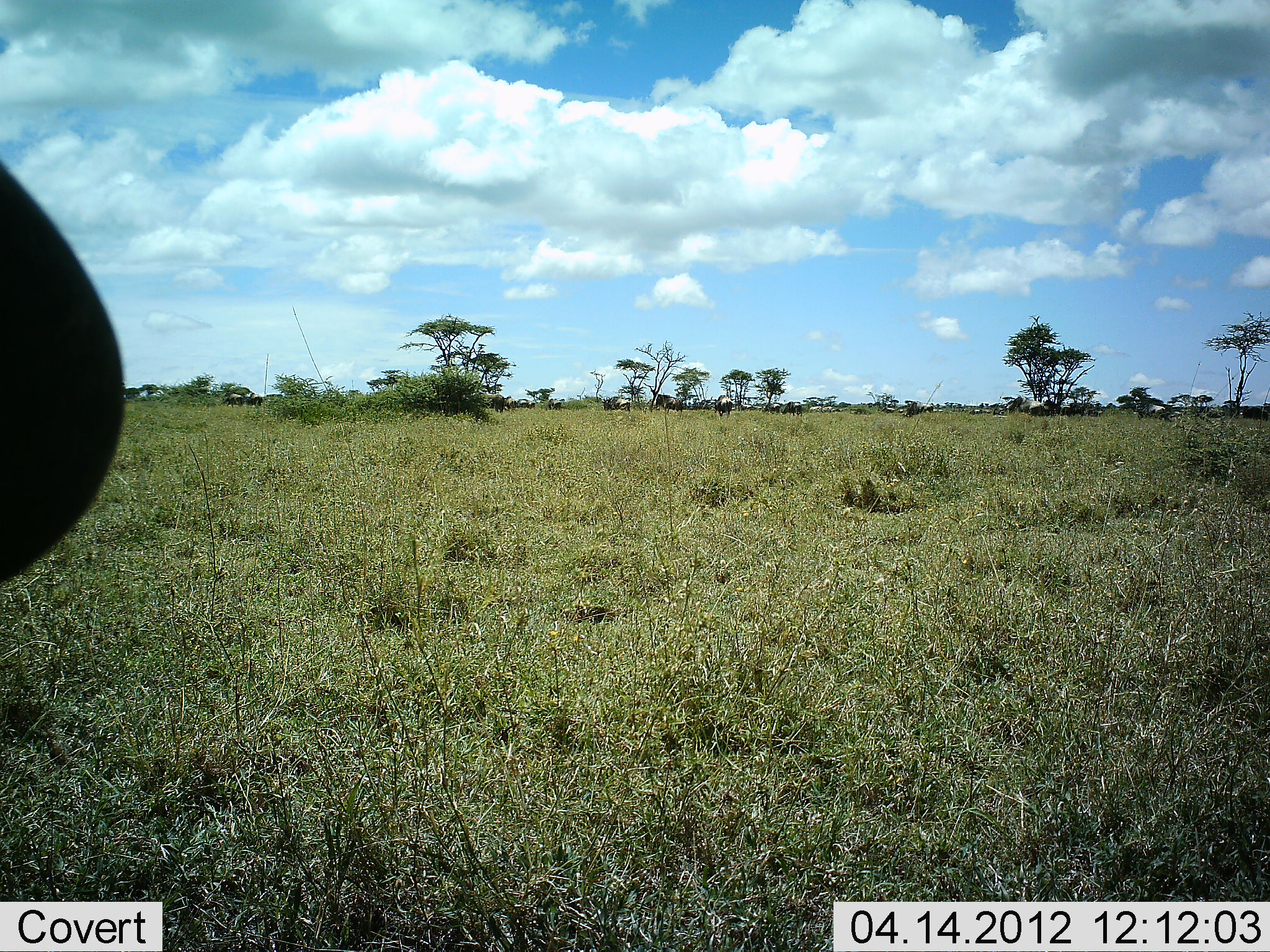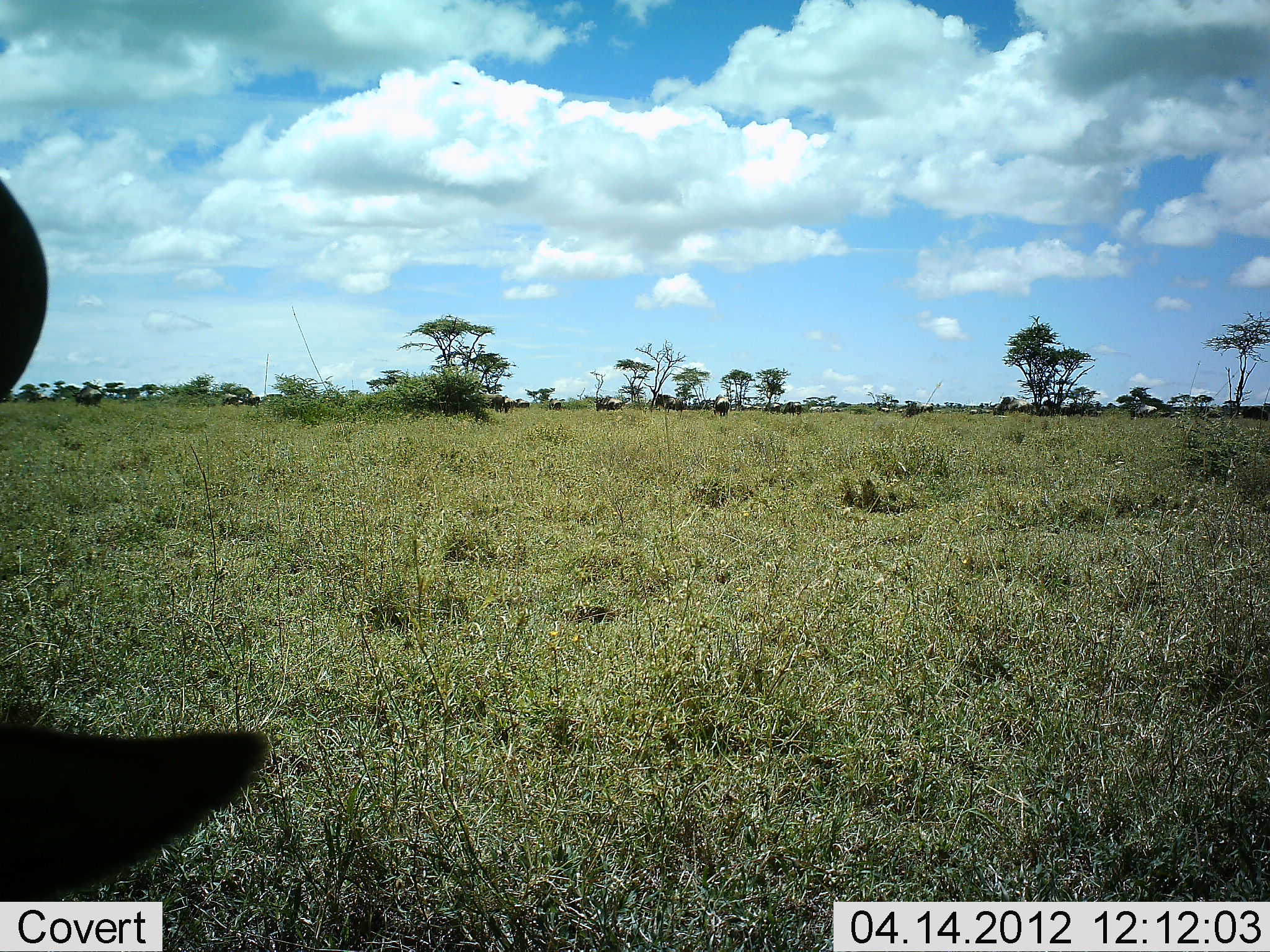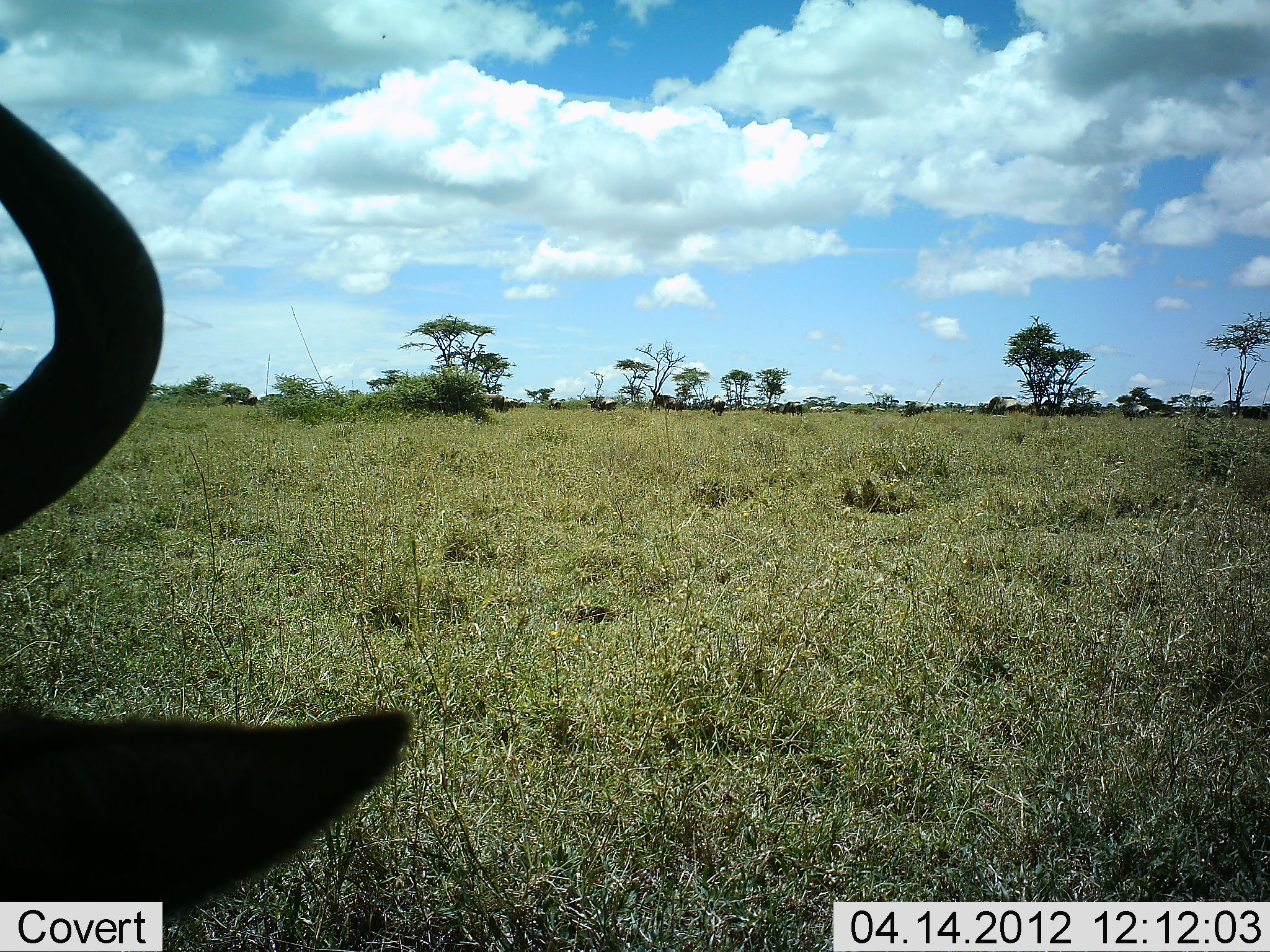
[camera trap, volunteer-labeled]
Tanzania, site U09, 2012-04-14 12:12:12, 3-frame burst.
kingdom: Animalia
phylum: Chordata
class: Mammalia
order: Artiodactyla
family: Bovidae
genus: Connochaetes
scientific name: Connochaetes taurinus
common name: blue wildebeest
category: wildebeest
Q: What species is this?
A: Wildebeest (blue wildebeest) (Connochaetes taurinus).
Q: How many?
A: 11-50.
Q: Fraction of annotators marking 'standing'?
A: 47%.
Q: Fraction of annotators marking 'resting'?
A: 26%.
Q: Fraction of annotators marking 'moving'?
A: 63%.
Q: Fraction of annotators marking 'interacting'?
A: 0%.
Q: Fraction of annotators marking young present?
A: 0%.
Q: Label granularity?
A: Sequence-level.